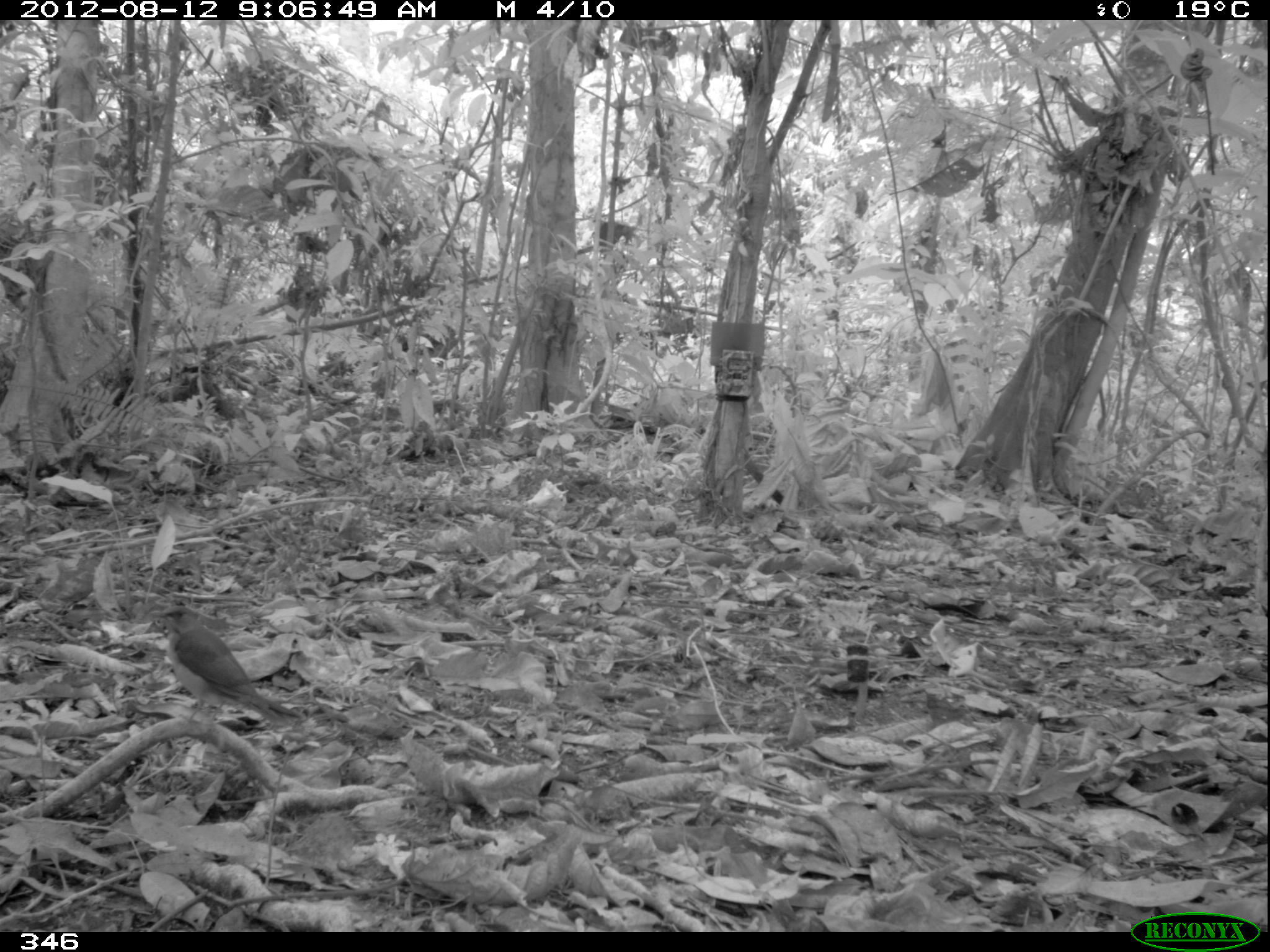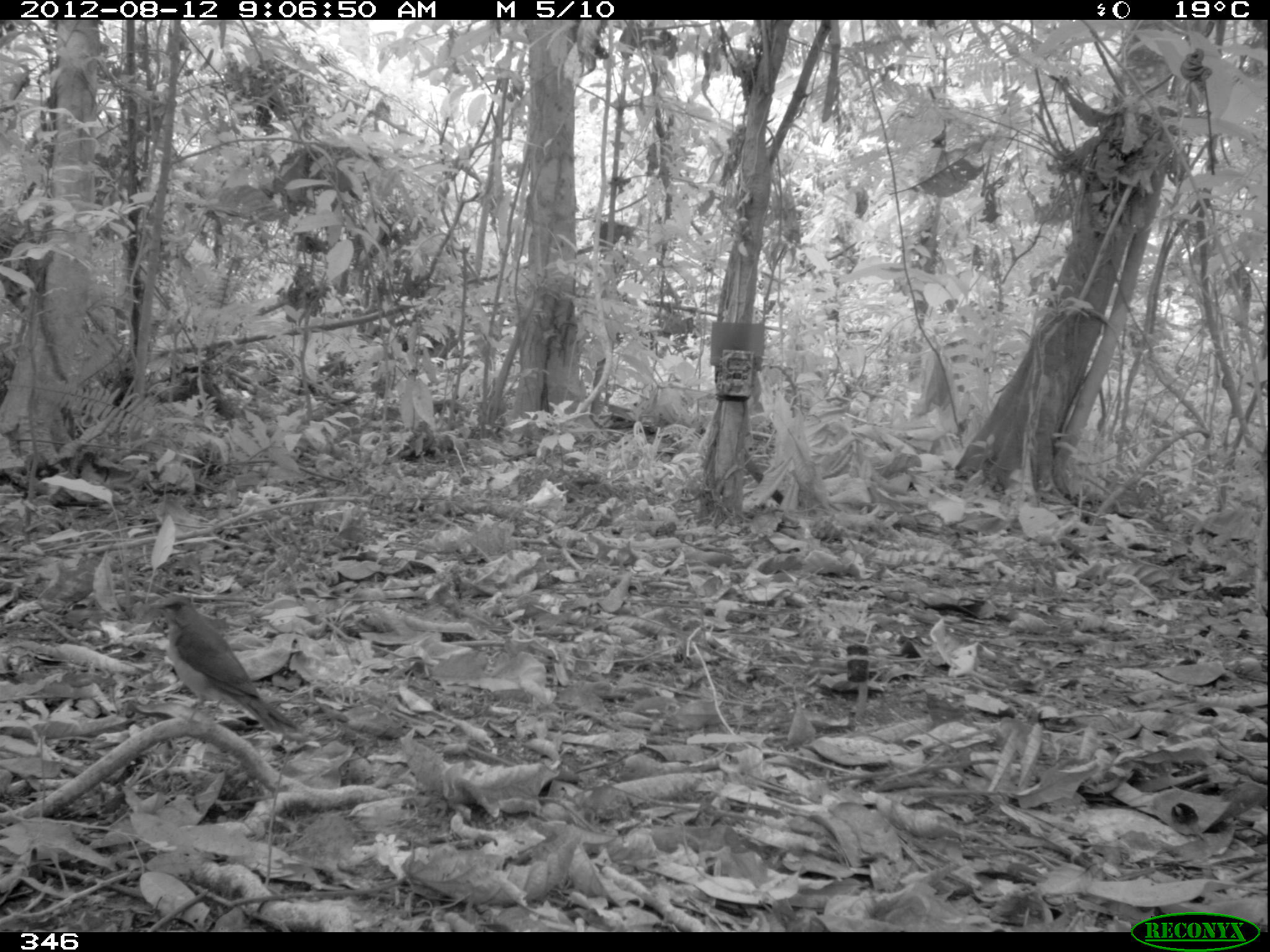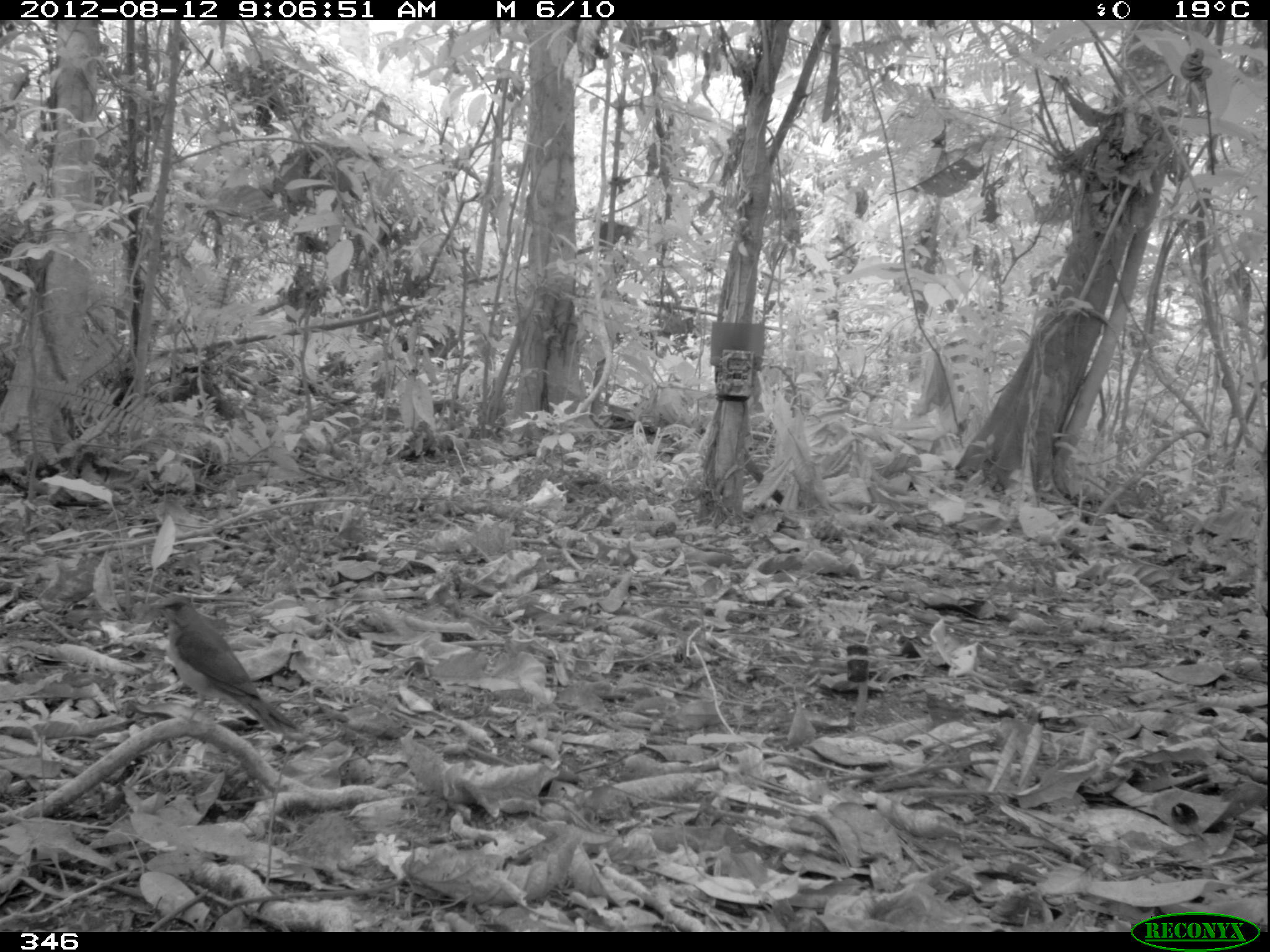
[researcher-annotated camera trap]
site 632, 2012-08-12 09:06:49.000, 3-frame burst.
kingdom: Animalia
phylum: Chordata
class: Aves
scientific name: Aves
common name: bird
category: unknown bird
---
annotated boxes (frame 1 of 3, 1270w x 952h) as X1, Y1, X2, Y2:
unknown bird: 150, 603, 306, 730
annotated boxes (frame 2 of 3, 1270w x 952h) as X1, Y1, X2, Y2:
unknown bird: 148, 592, 297, 735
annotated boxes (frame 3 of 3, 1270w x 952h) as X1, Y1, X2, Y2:
unknown bird: 148, 594, 297, 735